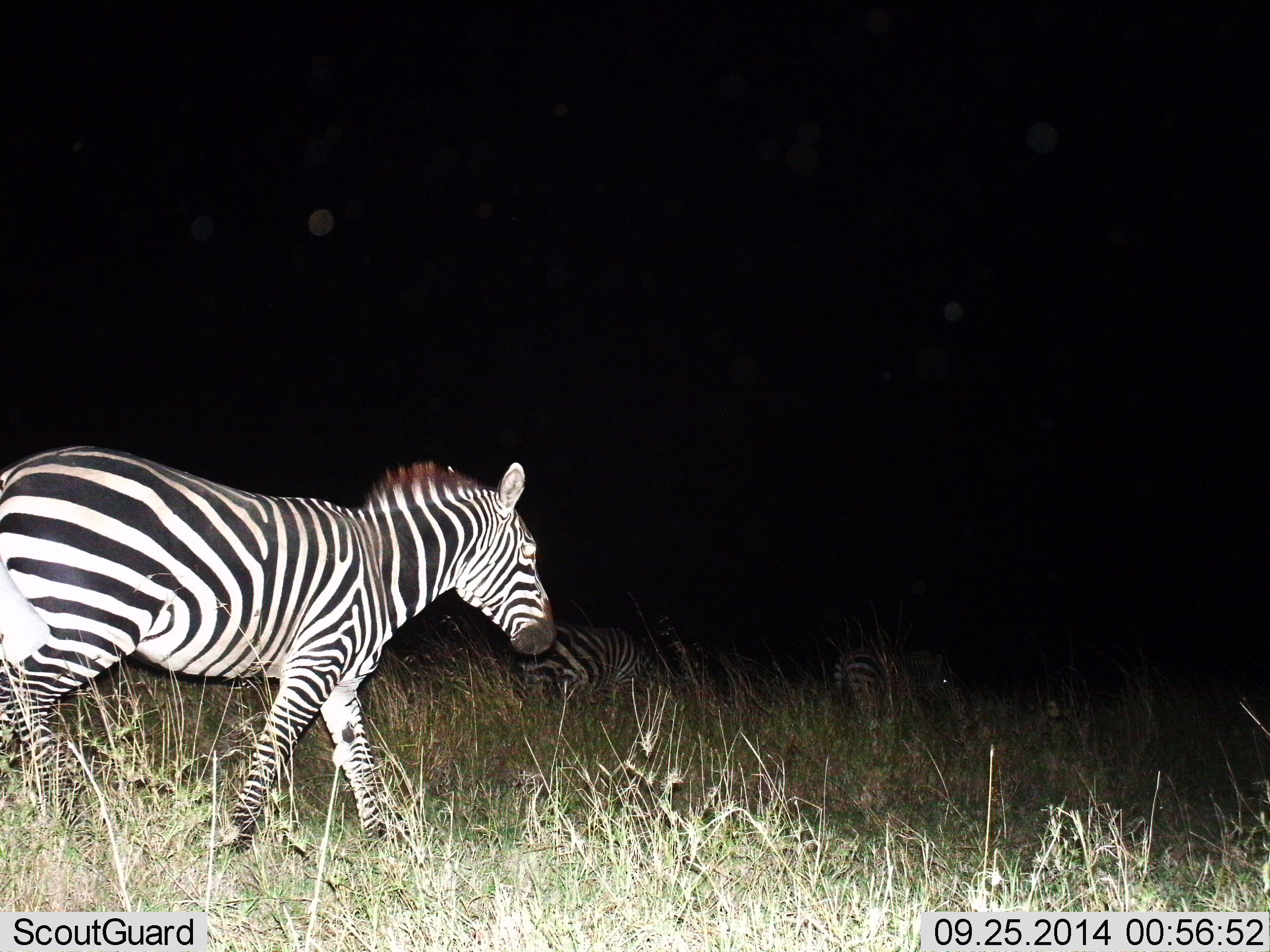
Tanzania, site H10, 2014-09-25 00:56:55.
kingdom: Animalia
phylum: Chordata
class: Mammalia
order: Perissodactyla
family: Equidae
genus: Equus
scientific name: Equus quagga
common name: plains zebra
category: zebra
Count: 3.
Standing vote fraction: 10%.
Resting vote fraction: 0%.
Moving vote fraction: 90%.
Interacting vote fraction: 0%.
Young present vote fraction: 0%.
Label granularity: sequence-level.